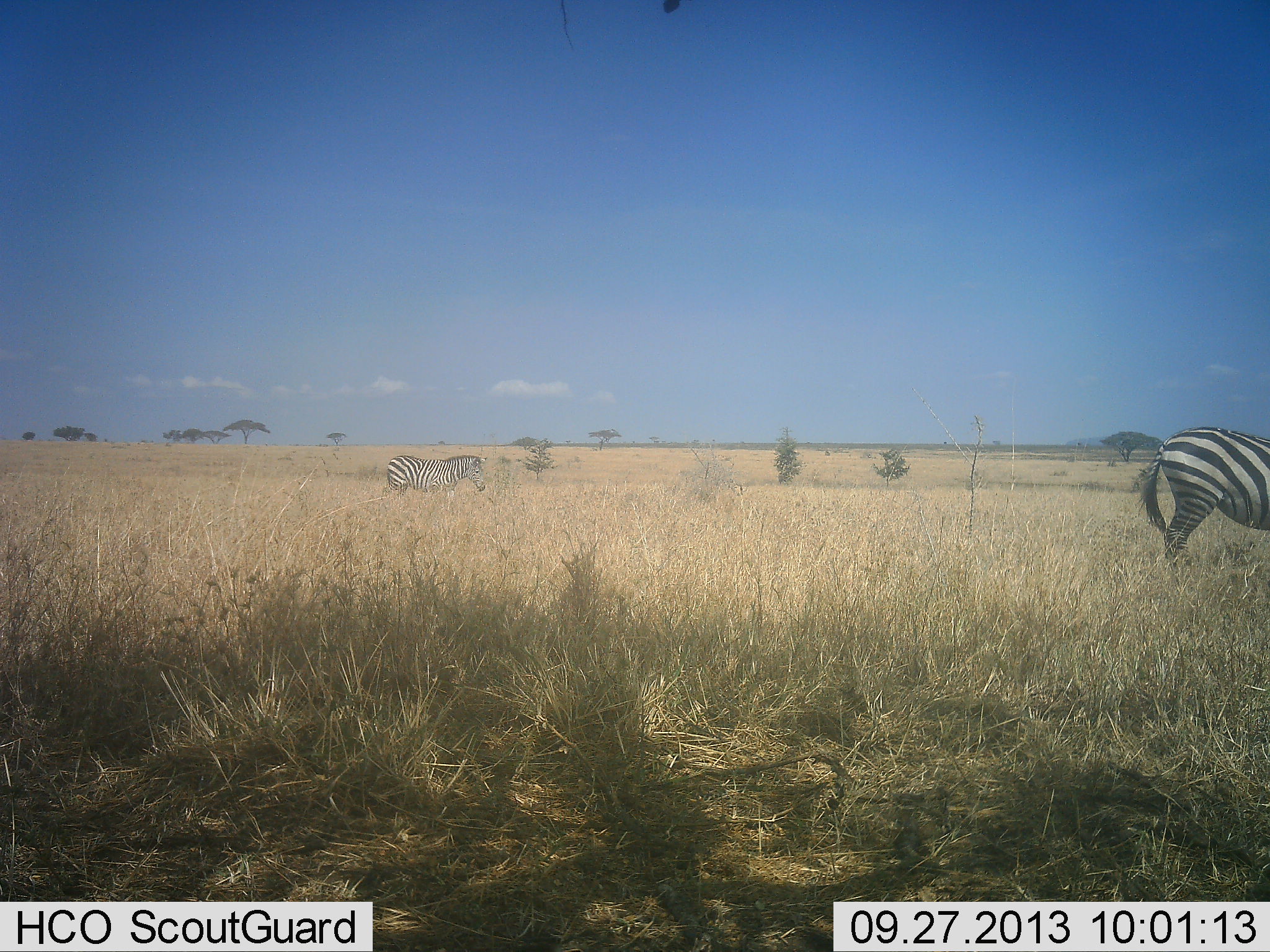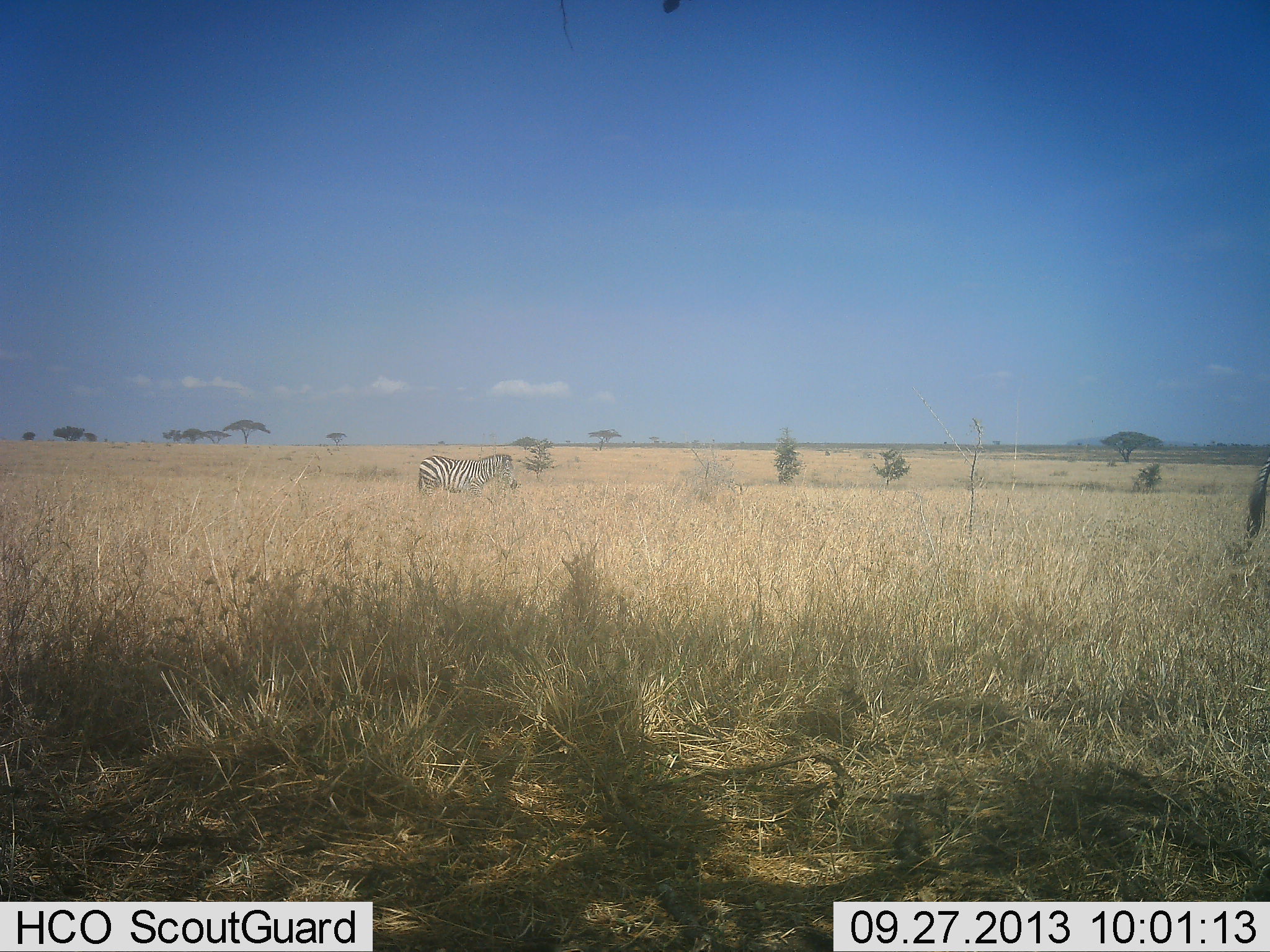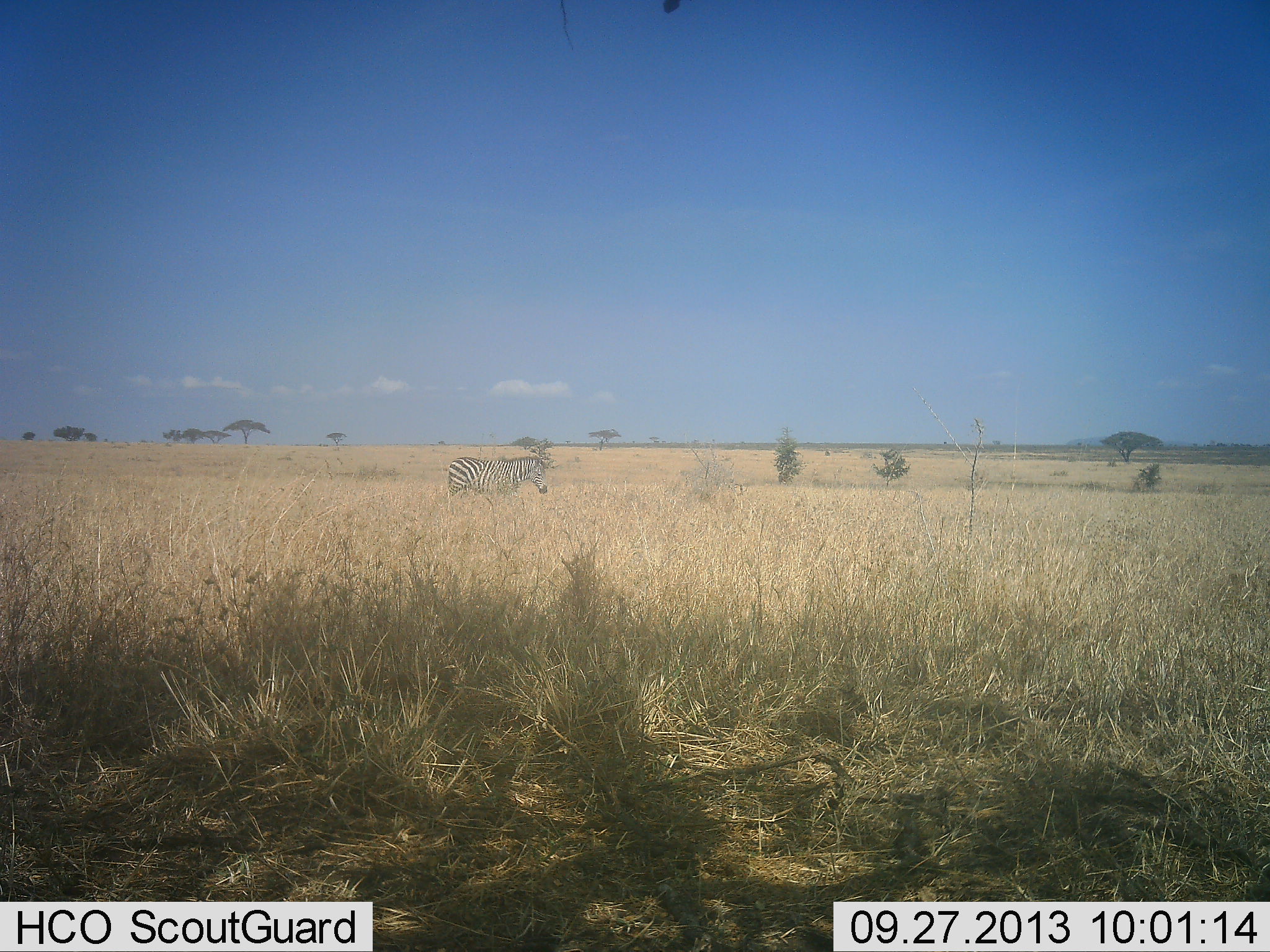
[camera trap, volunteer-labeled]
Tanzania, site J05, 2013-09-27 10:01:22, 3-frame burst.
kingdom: Animalia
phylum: Chordata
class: Mammalia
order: Perissodactyla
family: Equidae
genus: Equus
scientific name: Equus quagga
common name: plains zebra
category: zebra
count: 2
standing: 20%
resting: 0%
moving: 80%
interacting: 0%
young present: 0%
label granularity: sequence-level